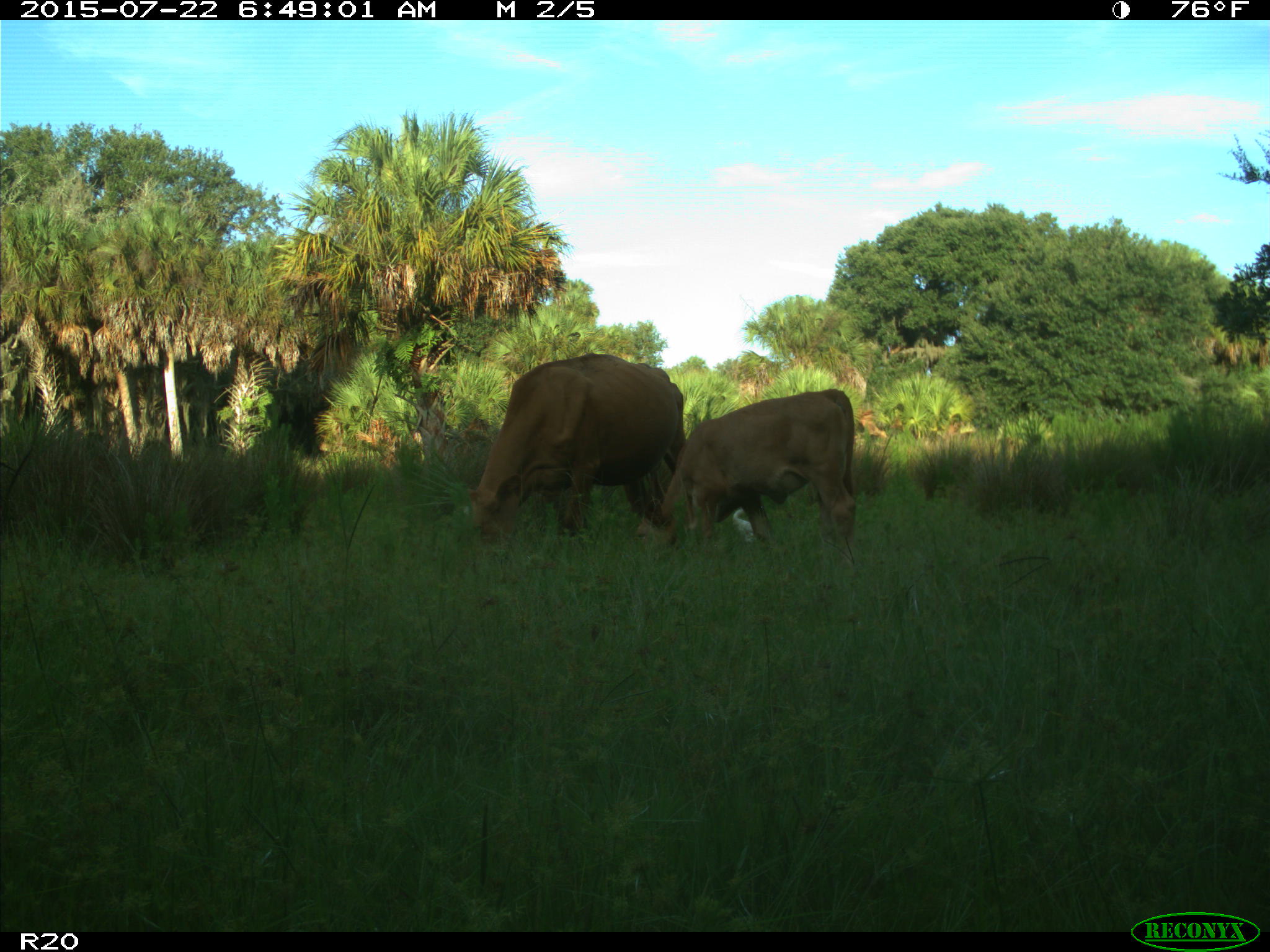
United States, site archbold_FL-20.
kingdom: Animalia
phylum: Chordata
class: Mammalia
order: Artiodactyla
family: Bovidae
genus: Bos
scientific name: Bos taurus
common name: domestic cow